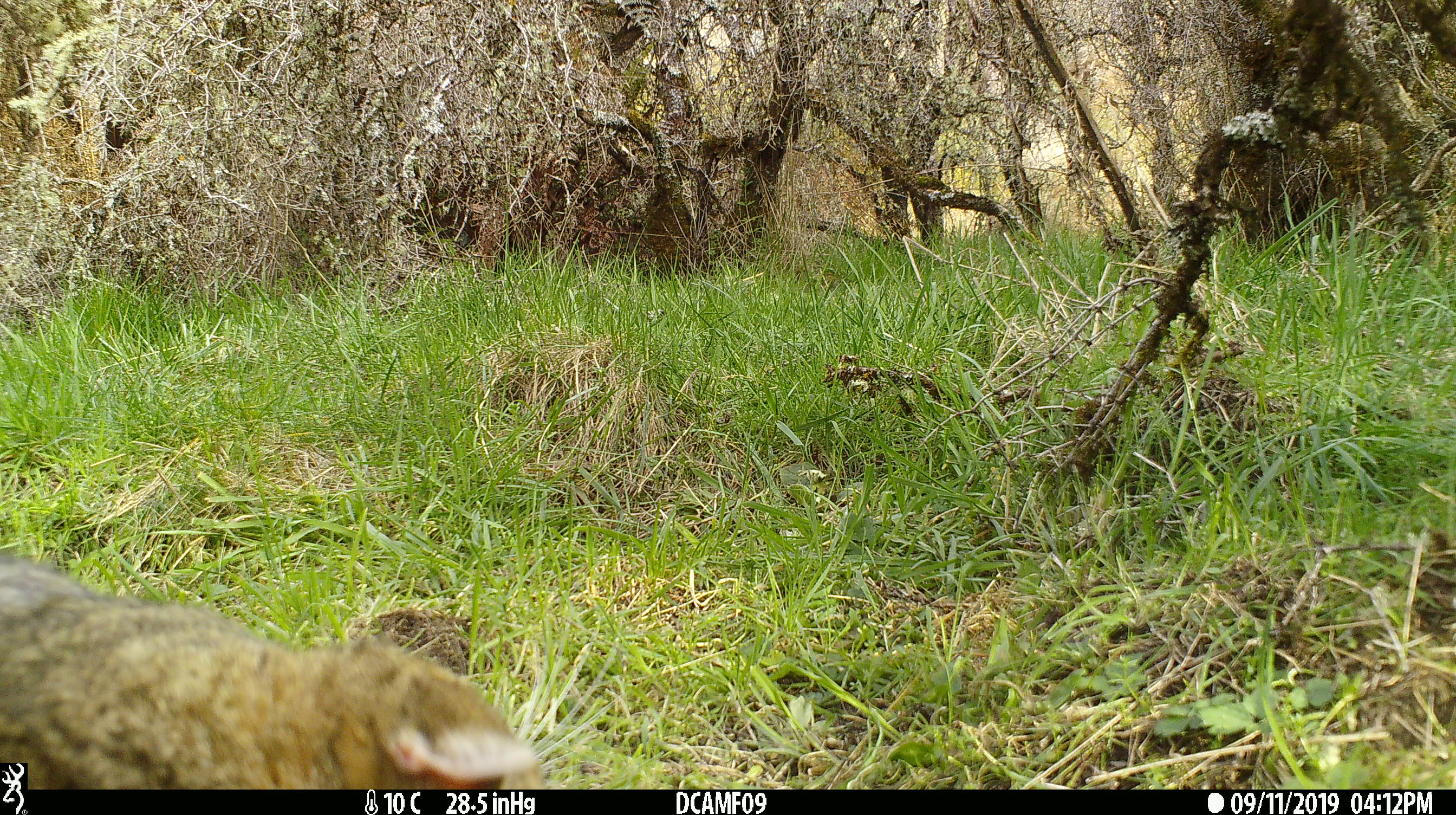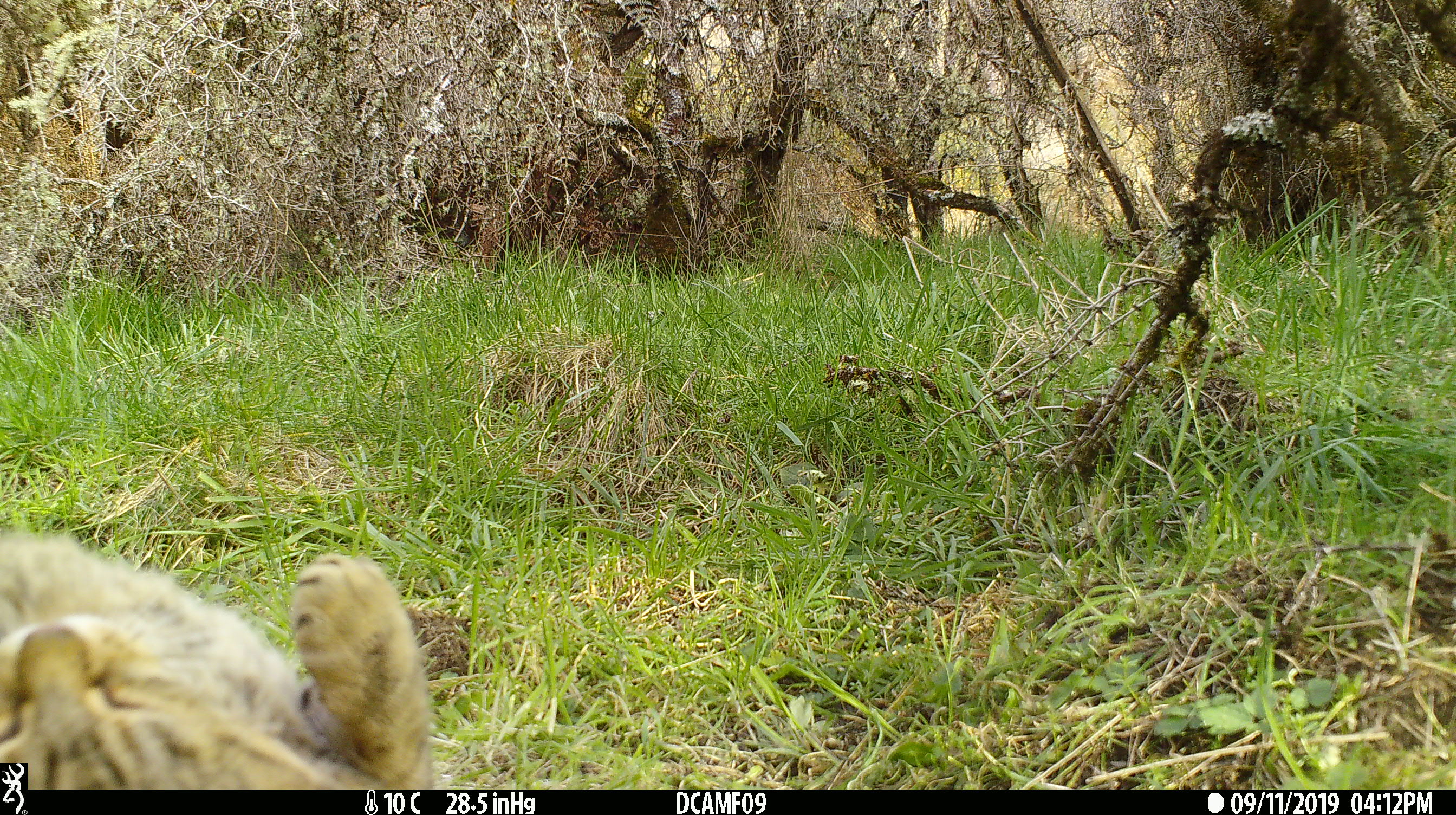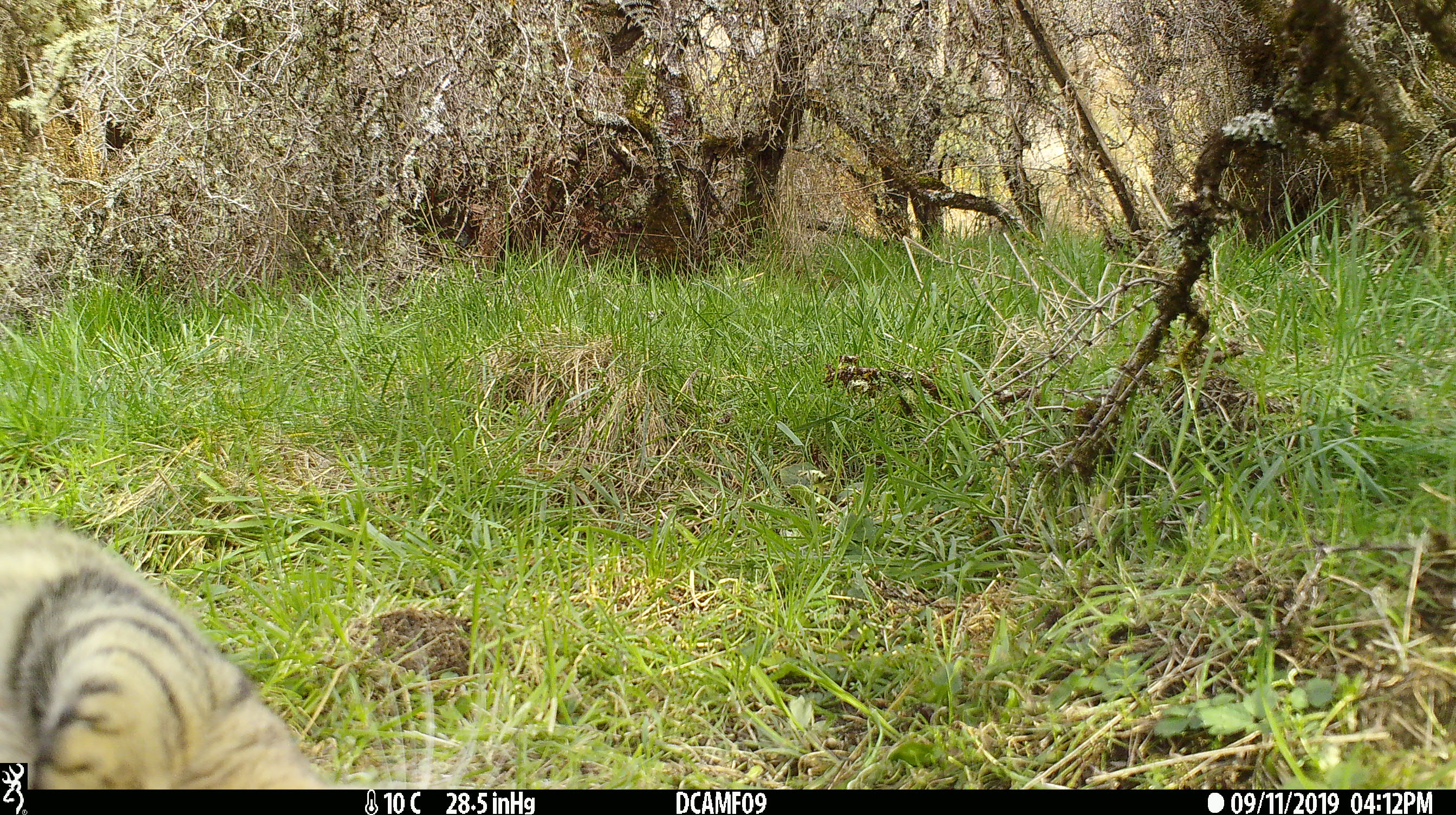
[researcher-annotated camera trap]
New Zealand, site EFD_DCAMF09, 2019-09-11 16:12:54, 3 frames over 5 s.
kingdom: Animalia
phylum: Chordata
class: Mammalia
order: Carnivora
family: Felidae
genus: Felis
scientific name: Felis catus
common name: domestic cat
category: cat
Cat (domestic cat) (Felis catus).